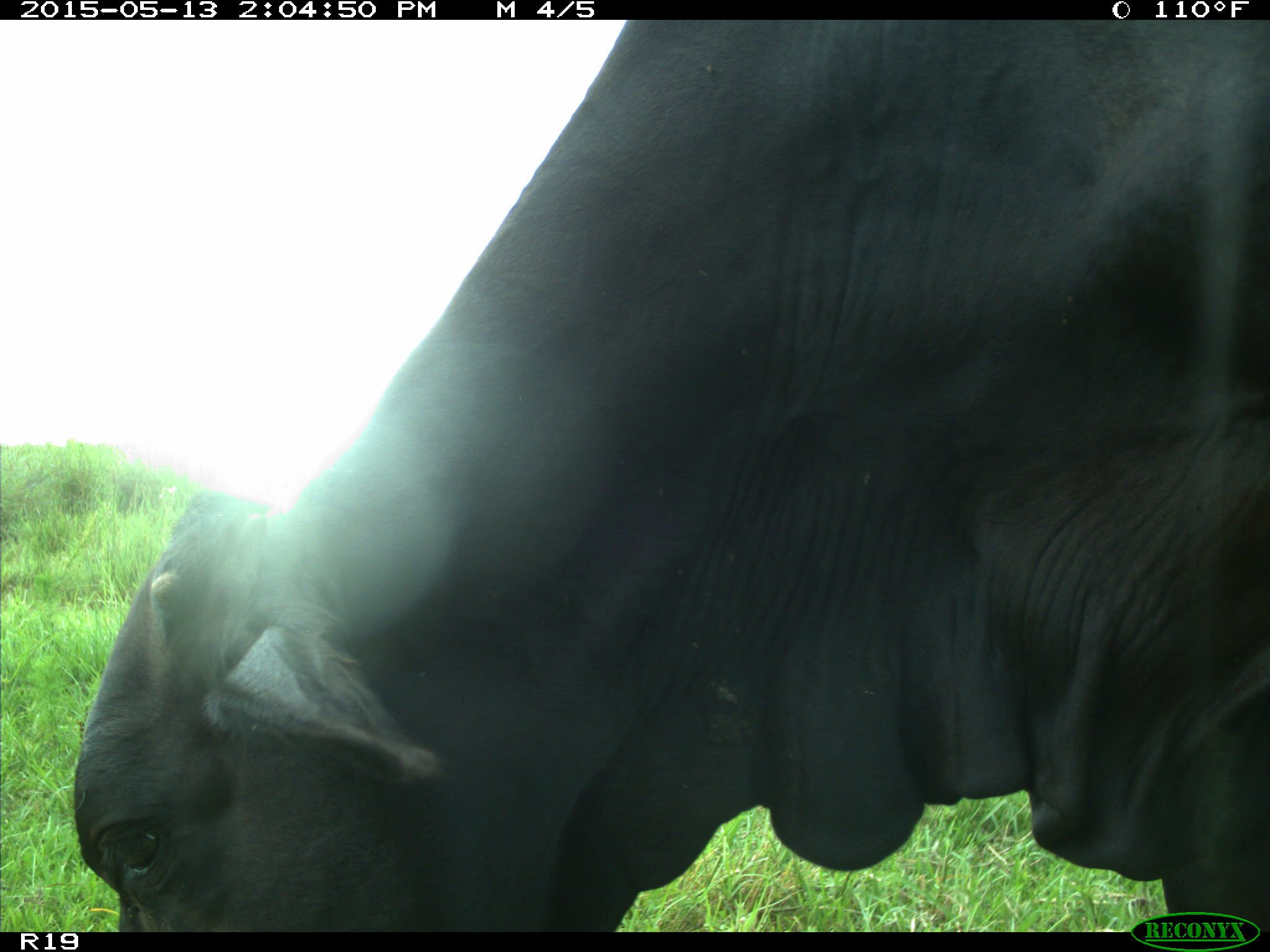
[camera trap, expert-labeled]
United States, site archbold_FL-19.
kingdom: Animalia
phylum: Chordata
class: Mammalia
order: Artiodactyla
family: Bovidae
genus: Bos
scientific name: Bos taurus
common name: domestic cow